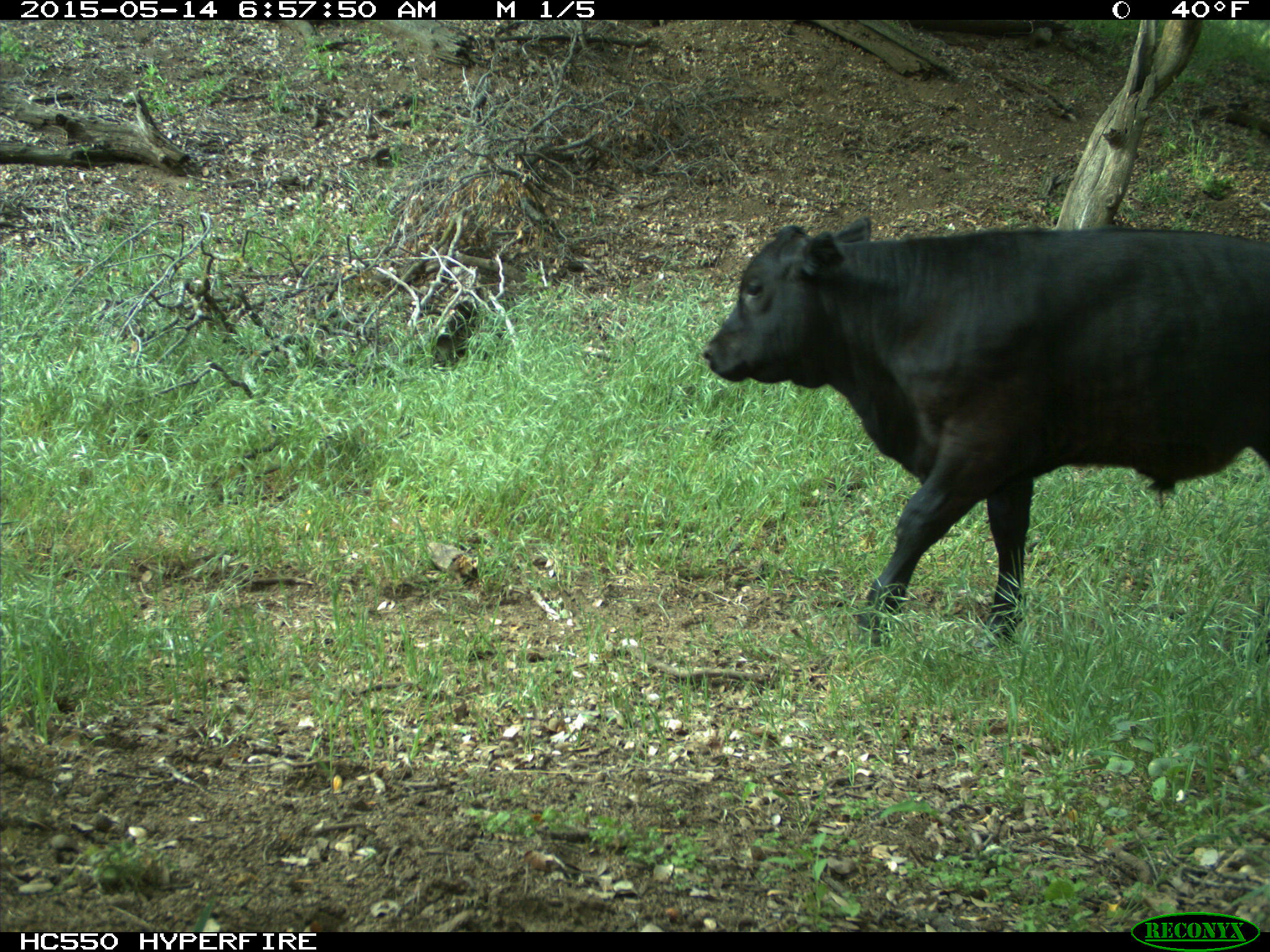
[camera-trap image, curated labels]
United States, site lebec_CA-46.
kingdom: Animalia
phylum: Chordata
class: Mammalia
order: Artiodactyla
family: Bovidae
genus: Bos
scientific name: Bos taurus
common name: domestic cow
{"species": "Bos taurus (domestic cow)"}